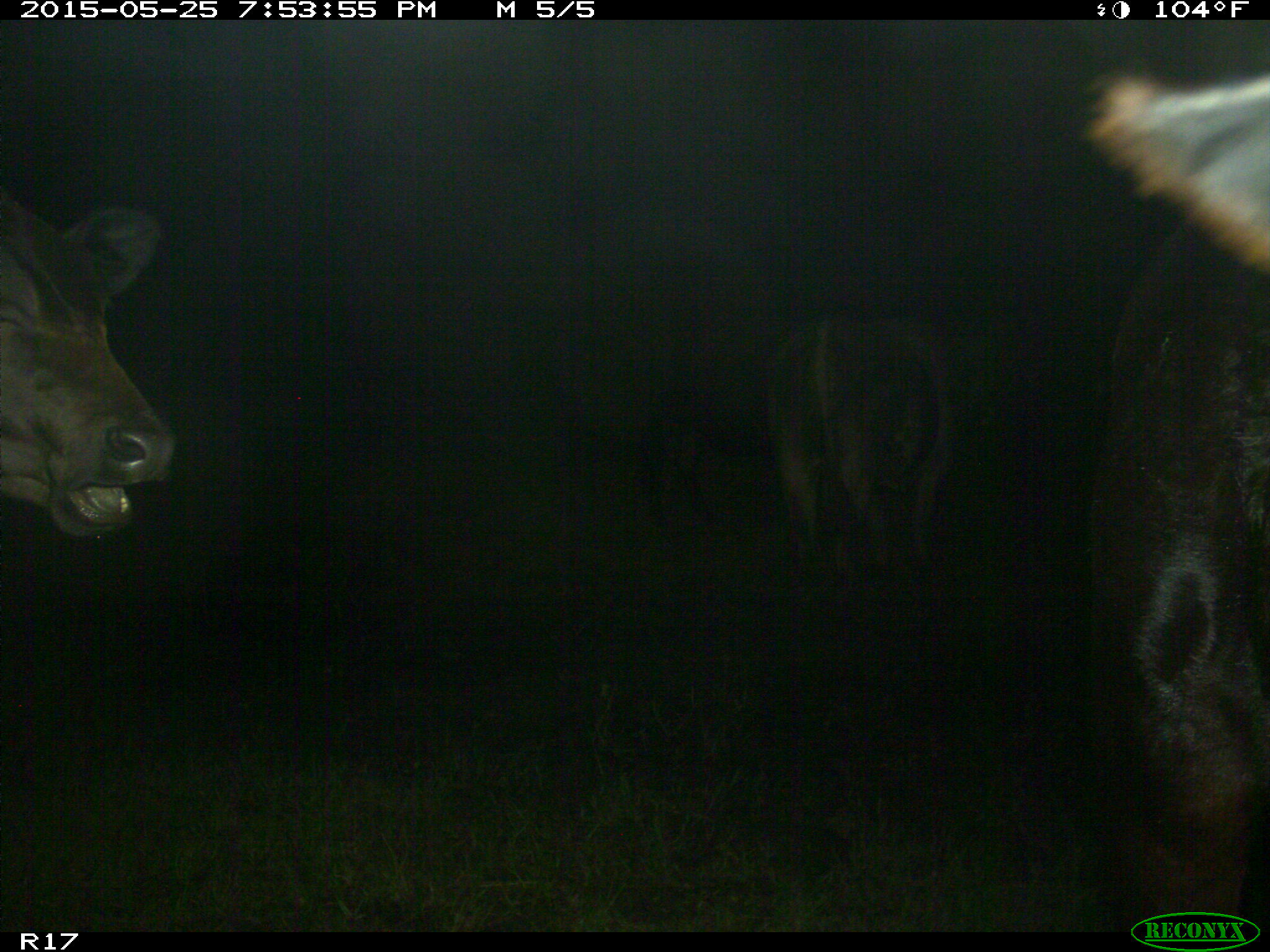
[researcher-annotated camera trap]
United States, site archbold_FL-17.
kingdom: Animalia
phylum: Chordata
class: Mammalia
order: Artiodactyla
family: Bovidae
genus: Bos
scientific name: Bos taurus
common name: domestic cow